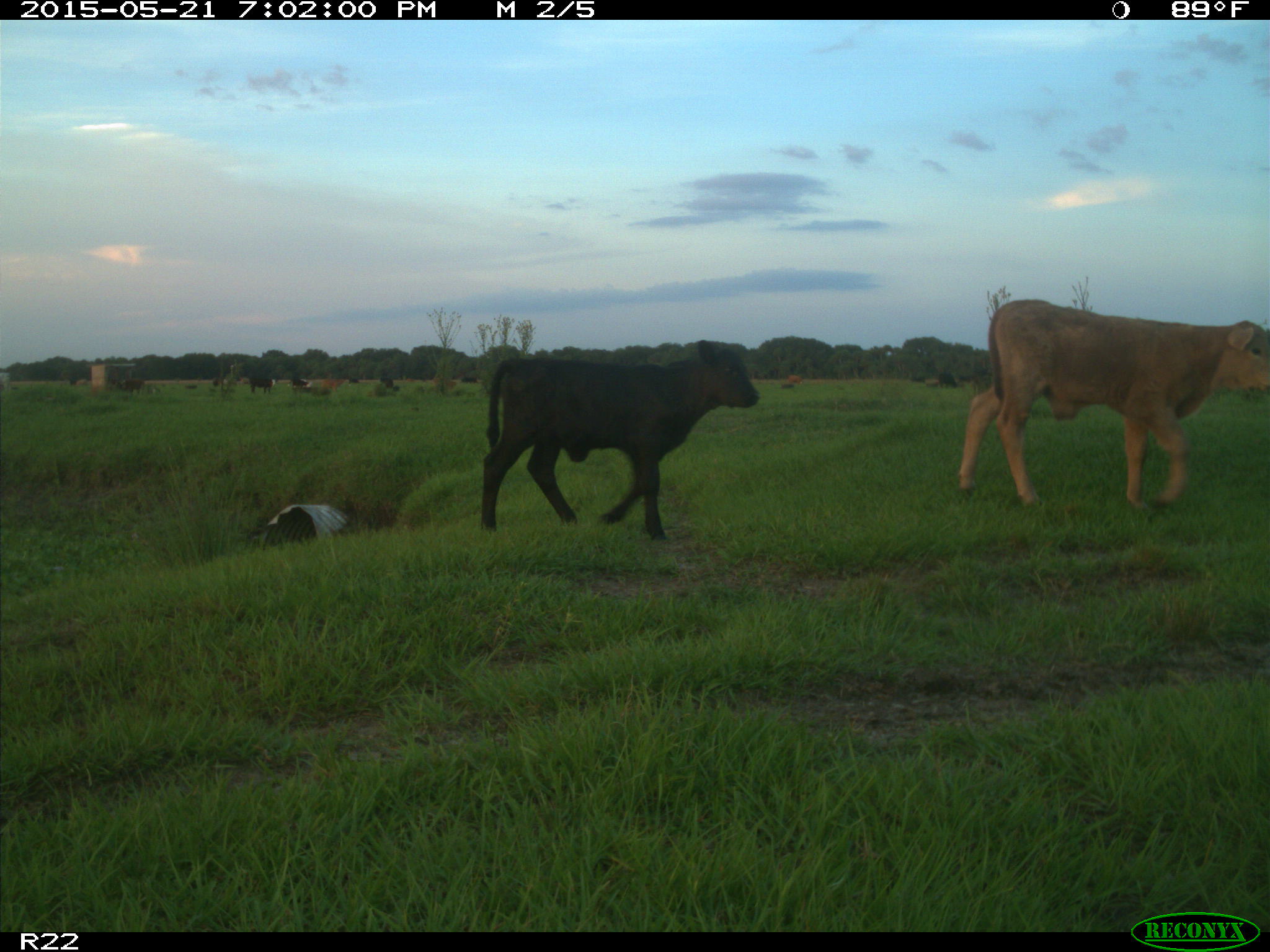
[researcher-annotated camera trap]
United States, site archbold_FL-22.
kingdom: Animalia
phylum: Chordata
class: Mammalia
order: Artiodactyla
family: Bovidae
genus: Bos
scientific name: Bos taurus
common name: domestic cow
Bos taurus (domestic cow).